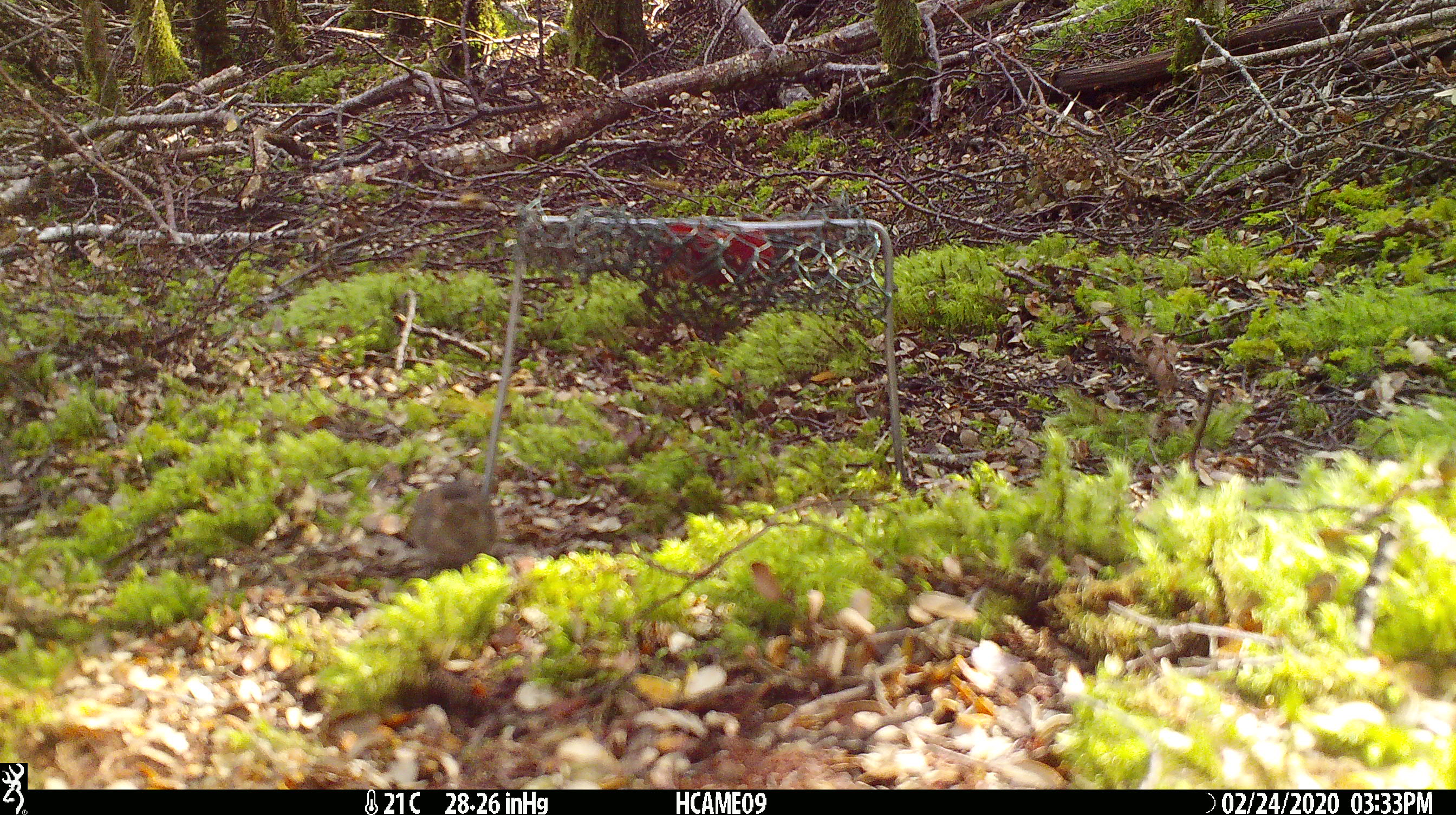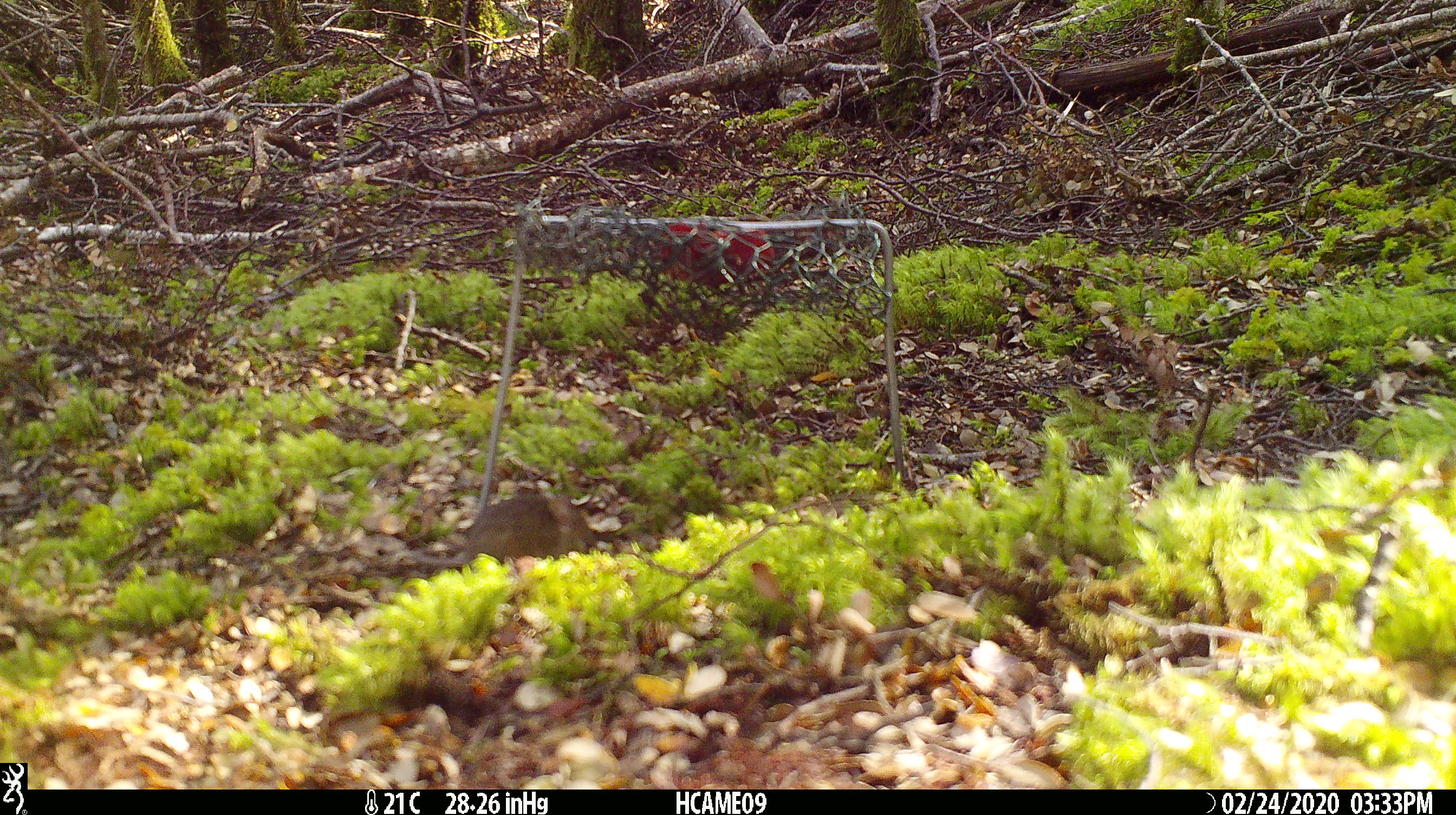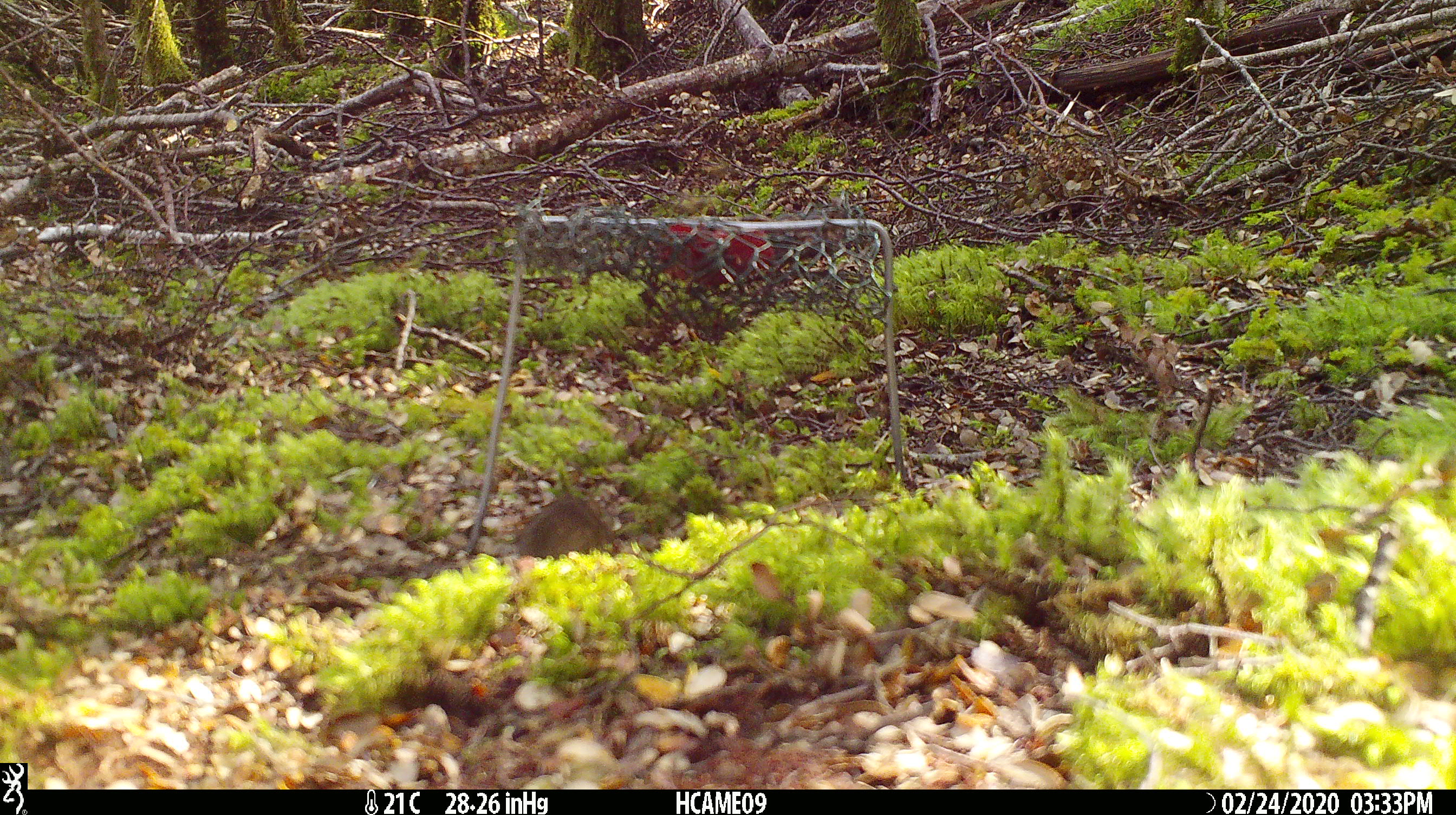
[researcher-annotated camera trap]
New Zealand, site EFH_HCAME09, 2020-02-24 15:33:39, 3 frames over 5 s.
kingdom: Animalia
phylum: Chordata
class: Mammalia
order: Rodentia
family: Muridae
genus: Mus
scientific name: Mus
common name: mouse